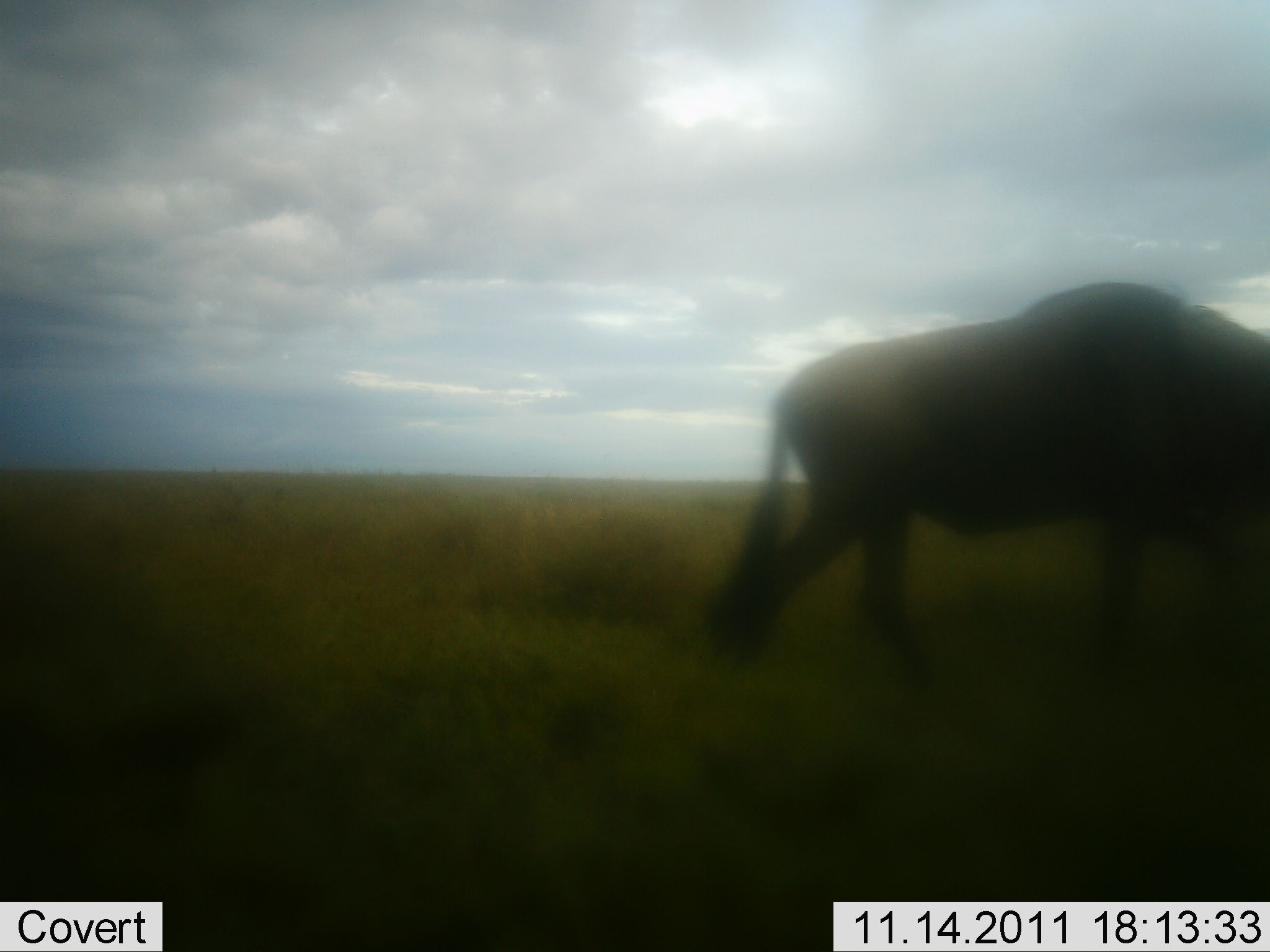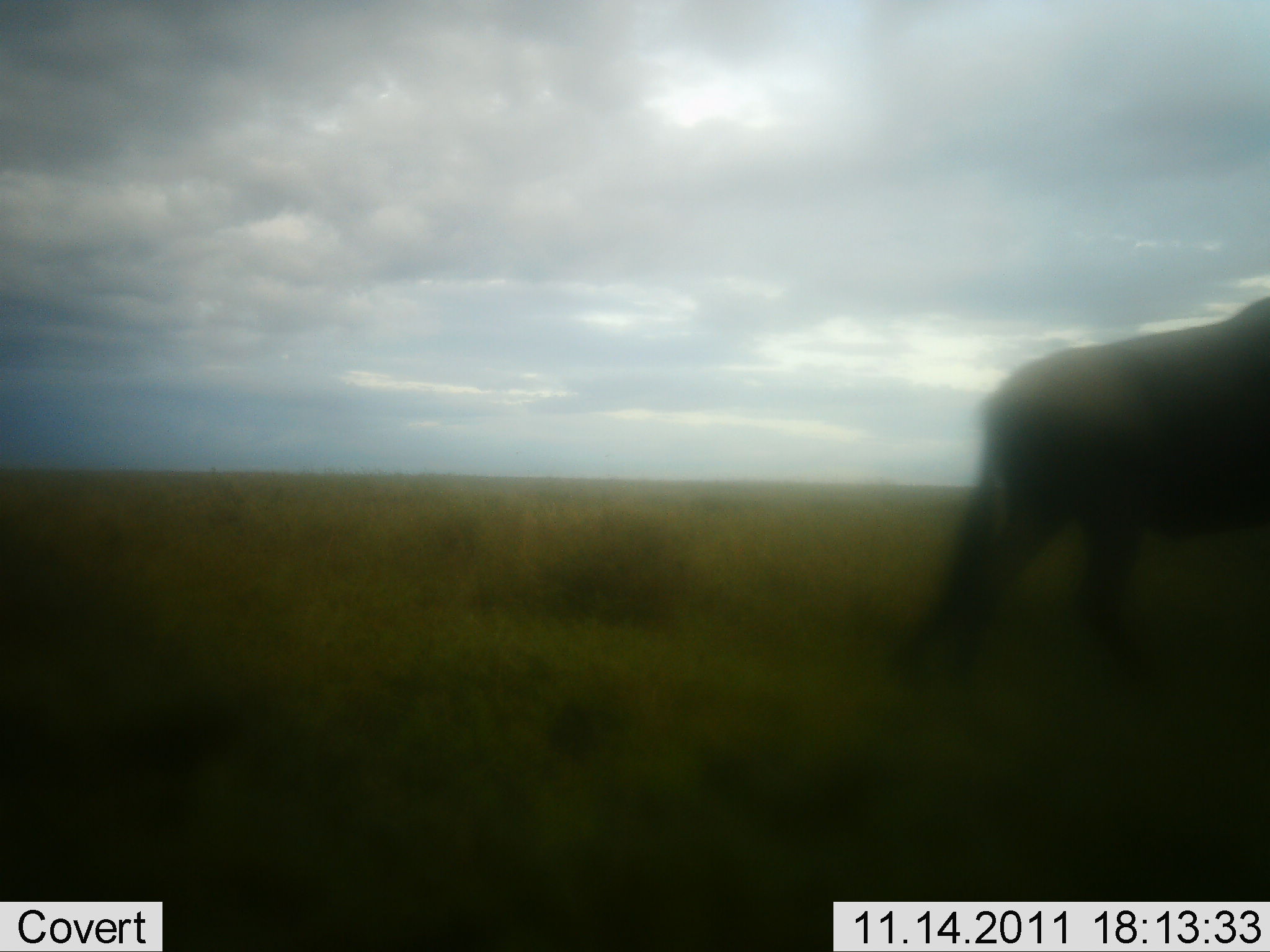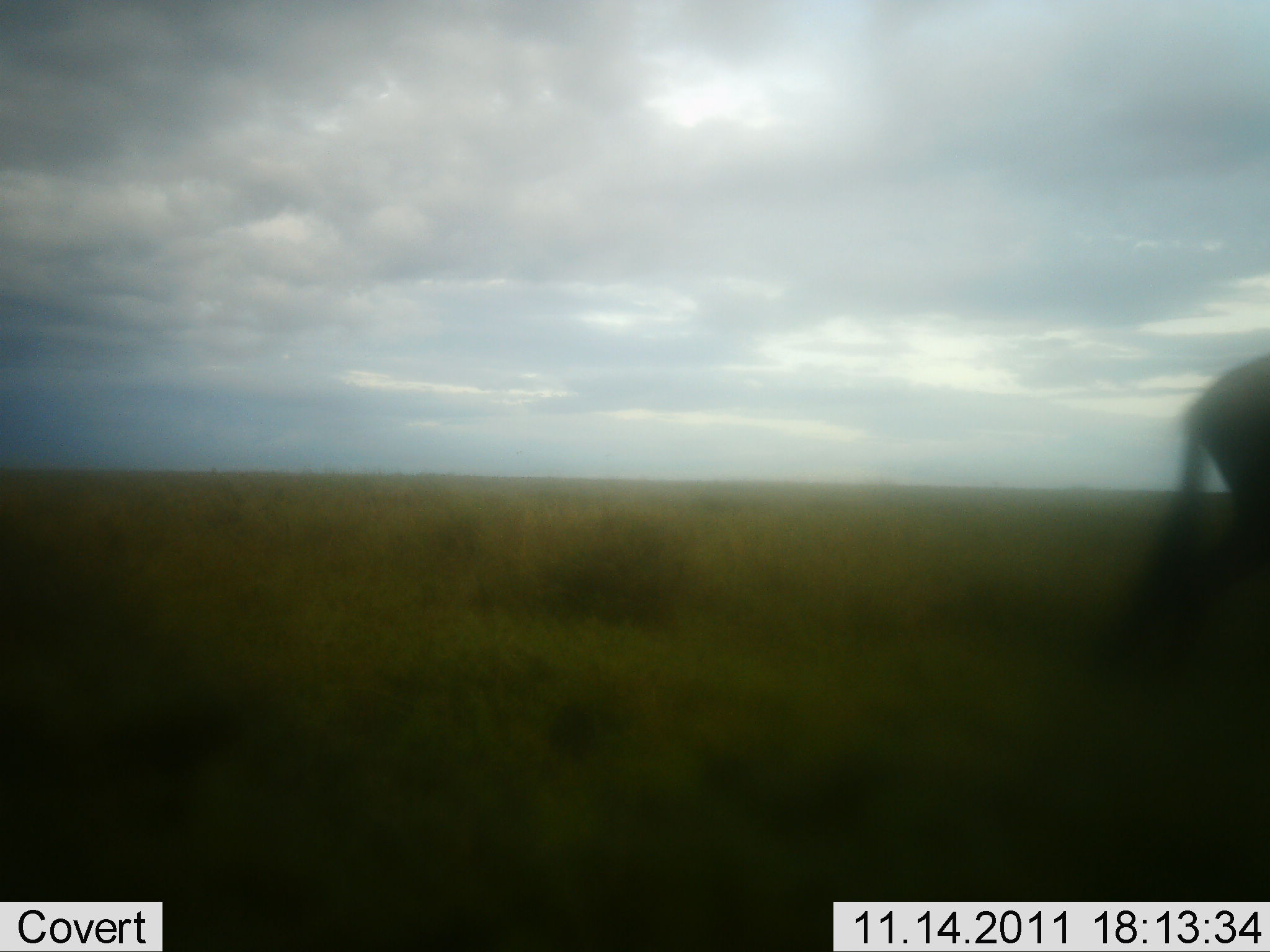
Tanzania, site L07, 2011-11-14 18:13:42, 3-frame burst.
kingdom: Animalia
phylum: Chordata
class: Mammalia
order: Artiodactyla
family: Bovidae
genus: Connochaetes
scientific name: Connochaetes taurinus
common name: blue wildebeest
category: wildebeest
Wildebeest (blue wildebeest) (Connochaetes taurinus), count 1. Behavior (volunteer vote fractions): standing 0%, resting 0%, moving 100%, interacting 0%. Young present (vote fraction): 0%. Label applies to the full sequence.